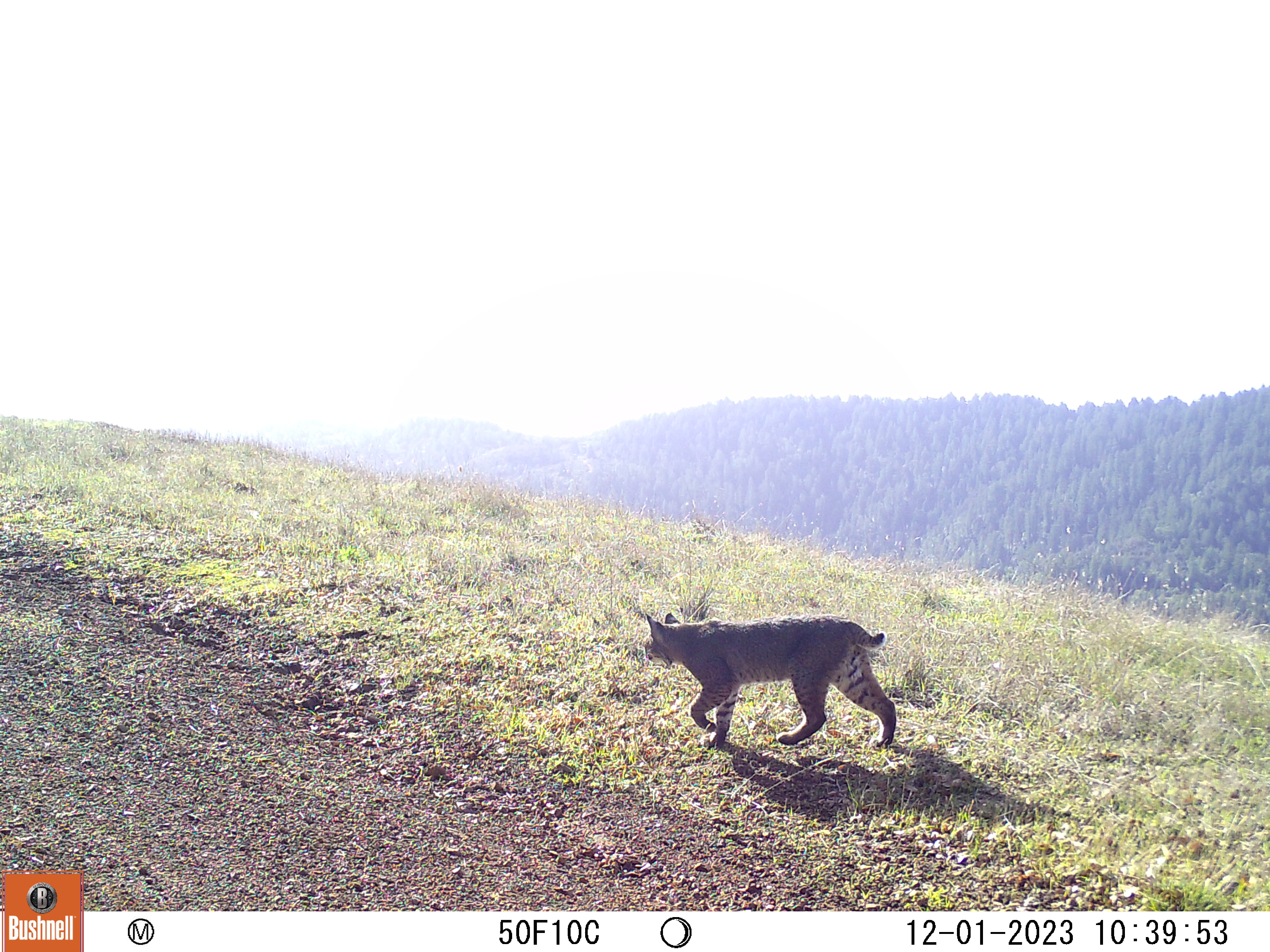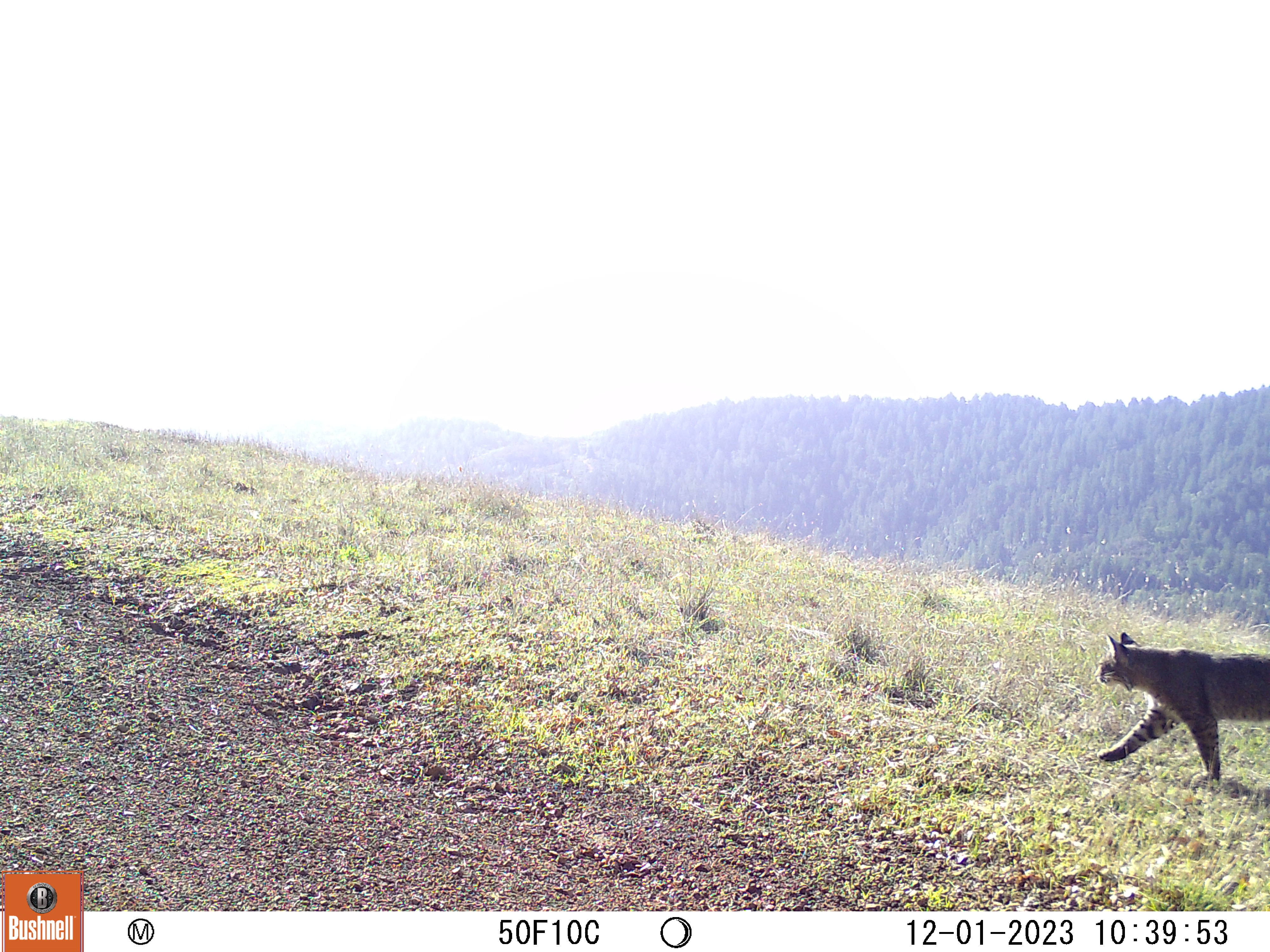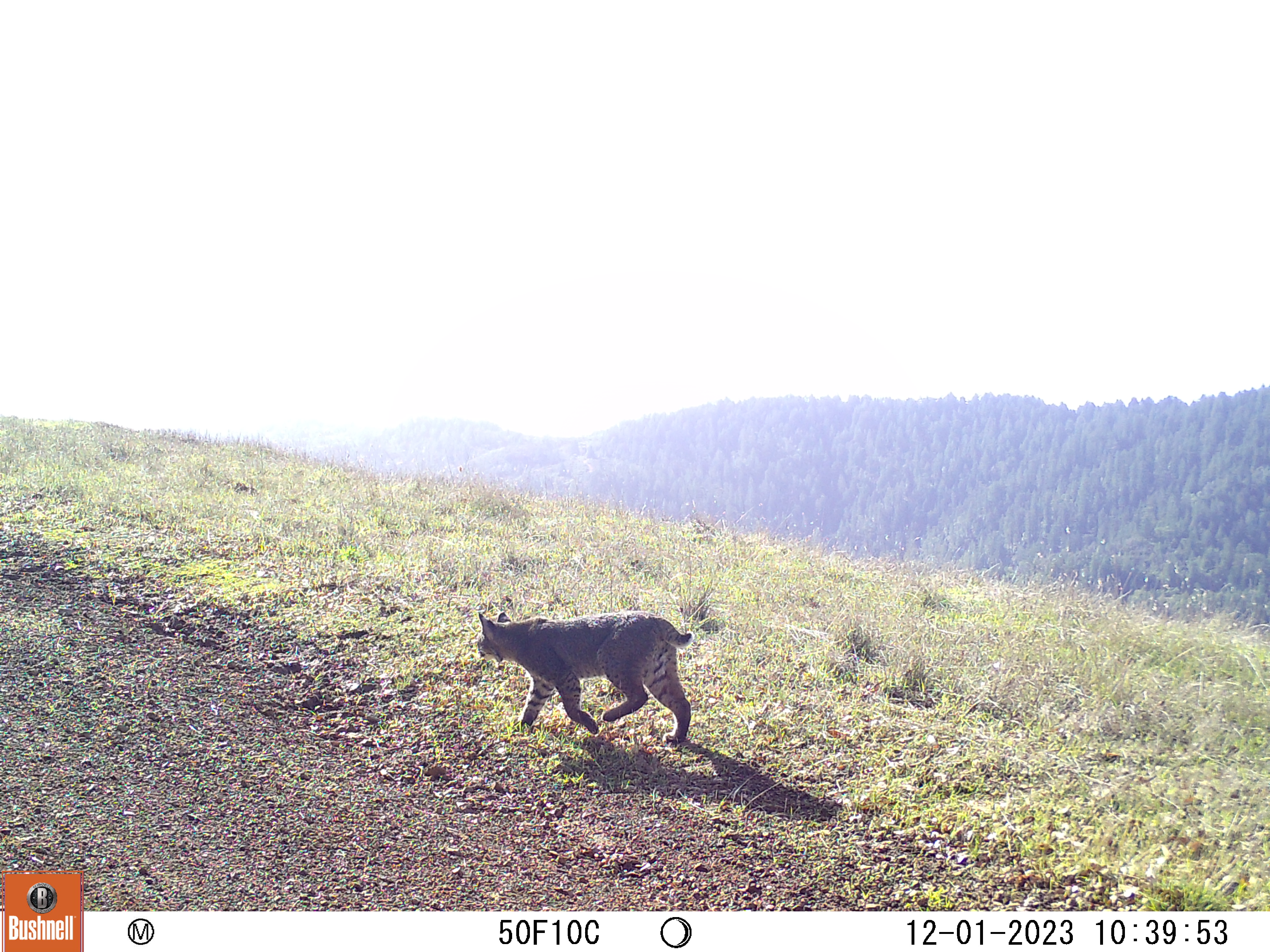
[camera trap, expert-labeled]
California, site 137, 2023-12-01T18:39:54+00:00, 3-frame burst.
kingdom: Animalia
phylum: Chordata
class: Mammalia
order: Carnivora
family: Felidae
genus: Lynx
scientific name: Lynx rufus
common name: bobcat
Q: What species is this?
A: Bobcat (Lynx rufus).